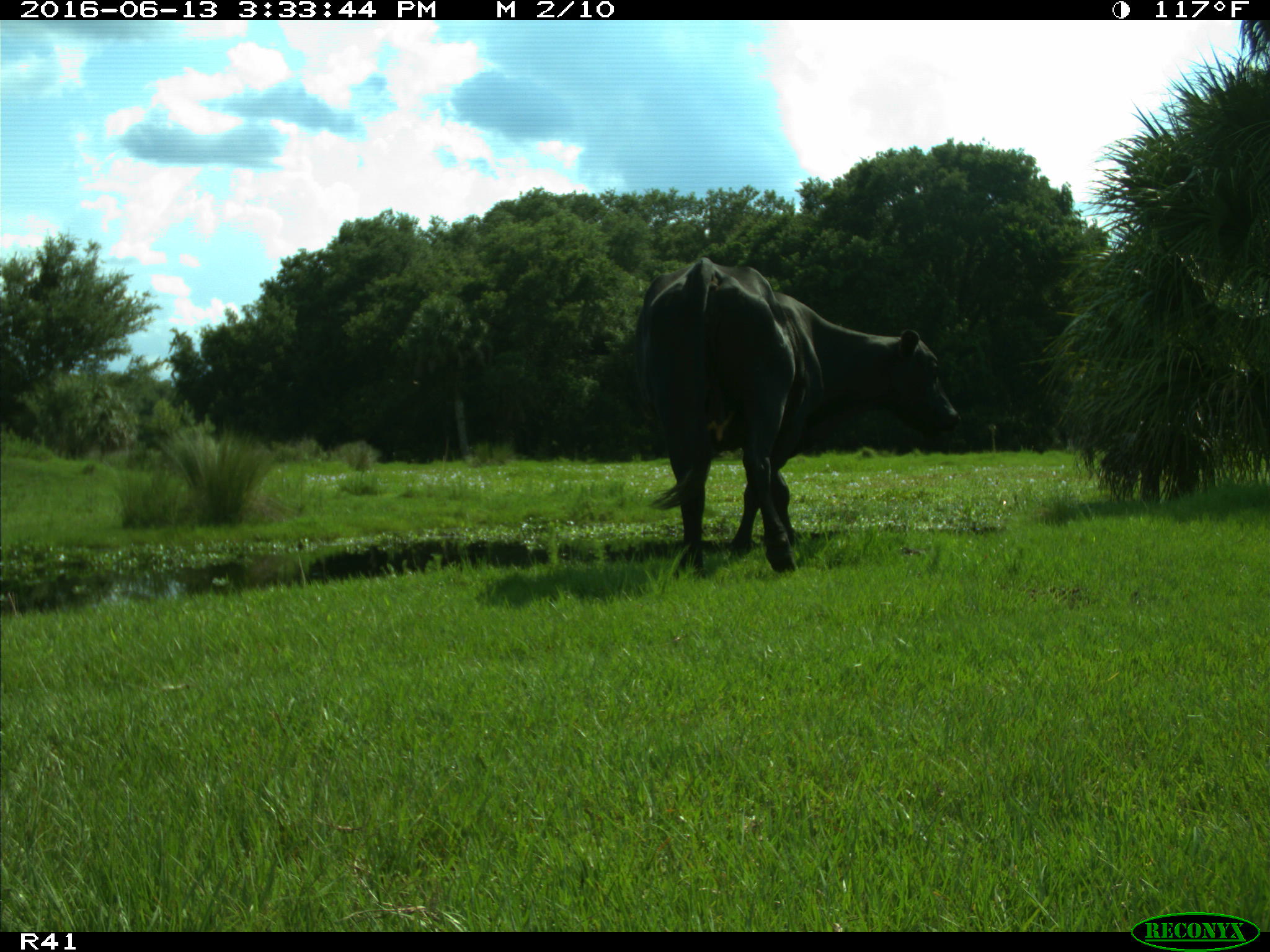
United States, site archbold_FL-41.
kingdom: Animalia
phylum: Chordata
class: Mammalia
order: Artiodactyla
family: Bovidae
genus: Bos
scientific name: Bos taurus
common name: domestic cow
Bos taurus (domestic cow).